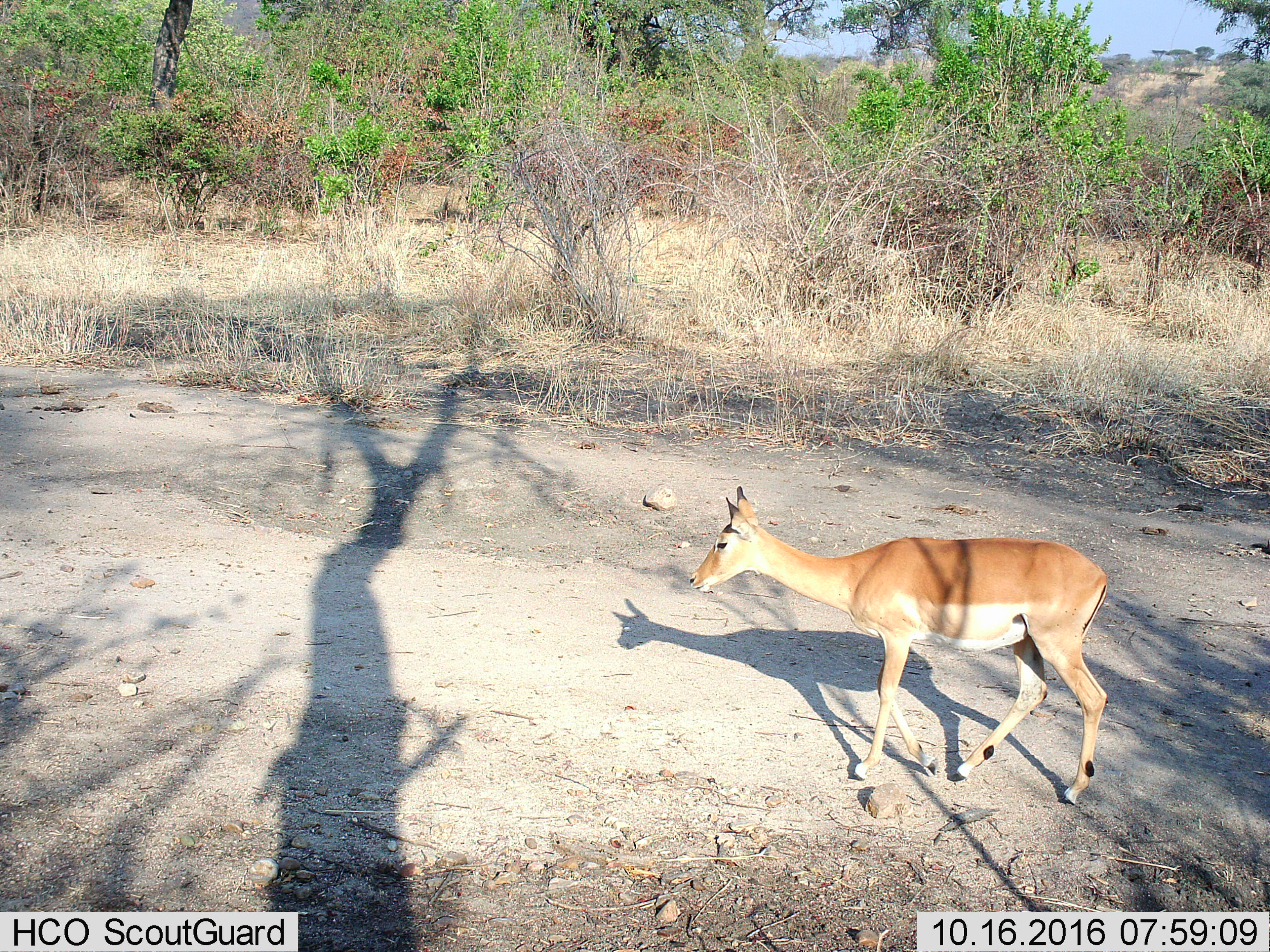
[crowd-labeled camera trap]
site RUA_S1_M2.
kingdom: Animalia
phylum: Chordata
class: Mammalia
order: Artiodactyla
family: Bovidae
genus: Aepyceros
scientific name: Aepyceros melampus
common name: impala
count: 1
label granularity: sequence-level